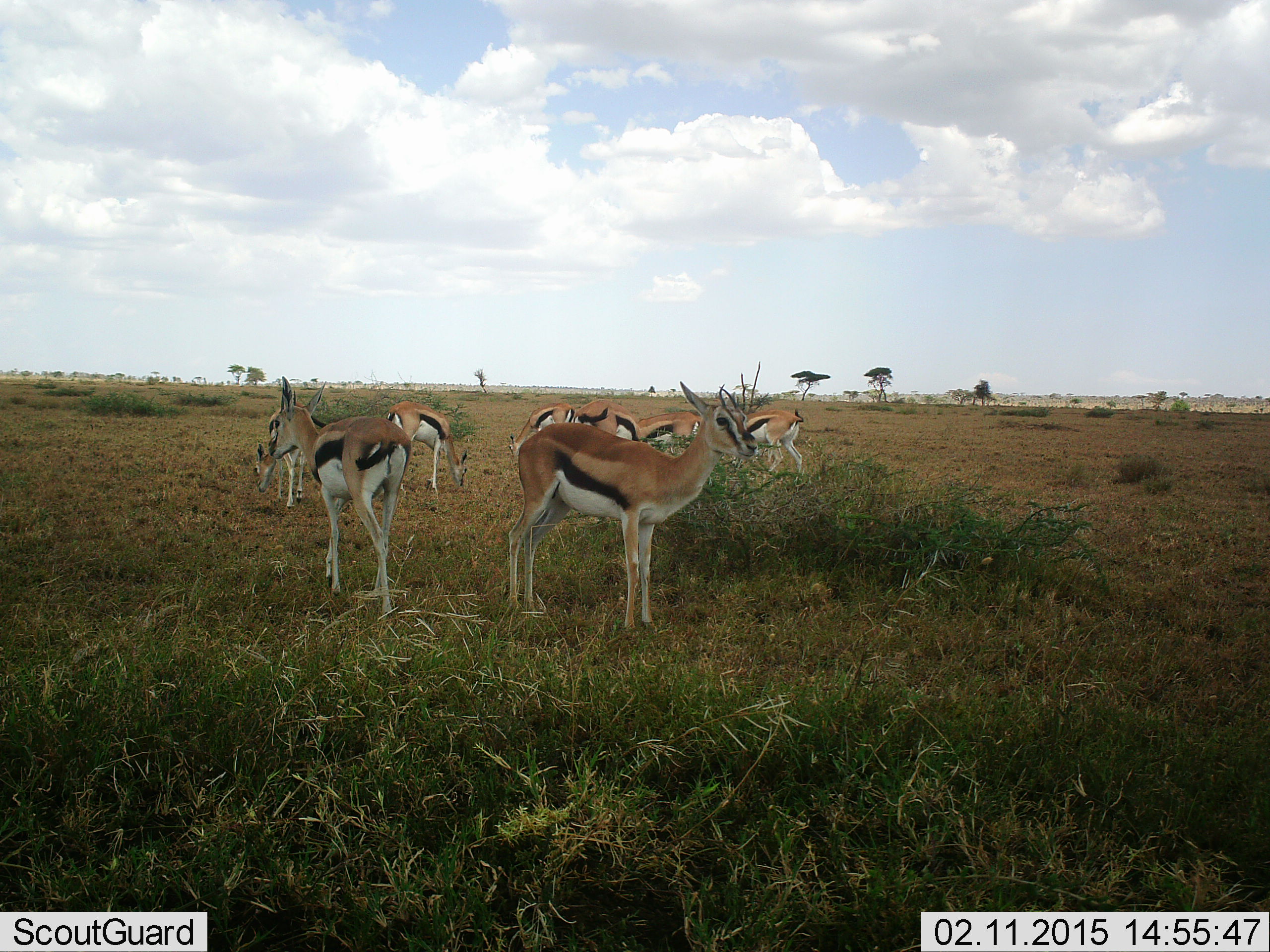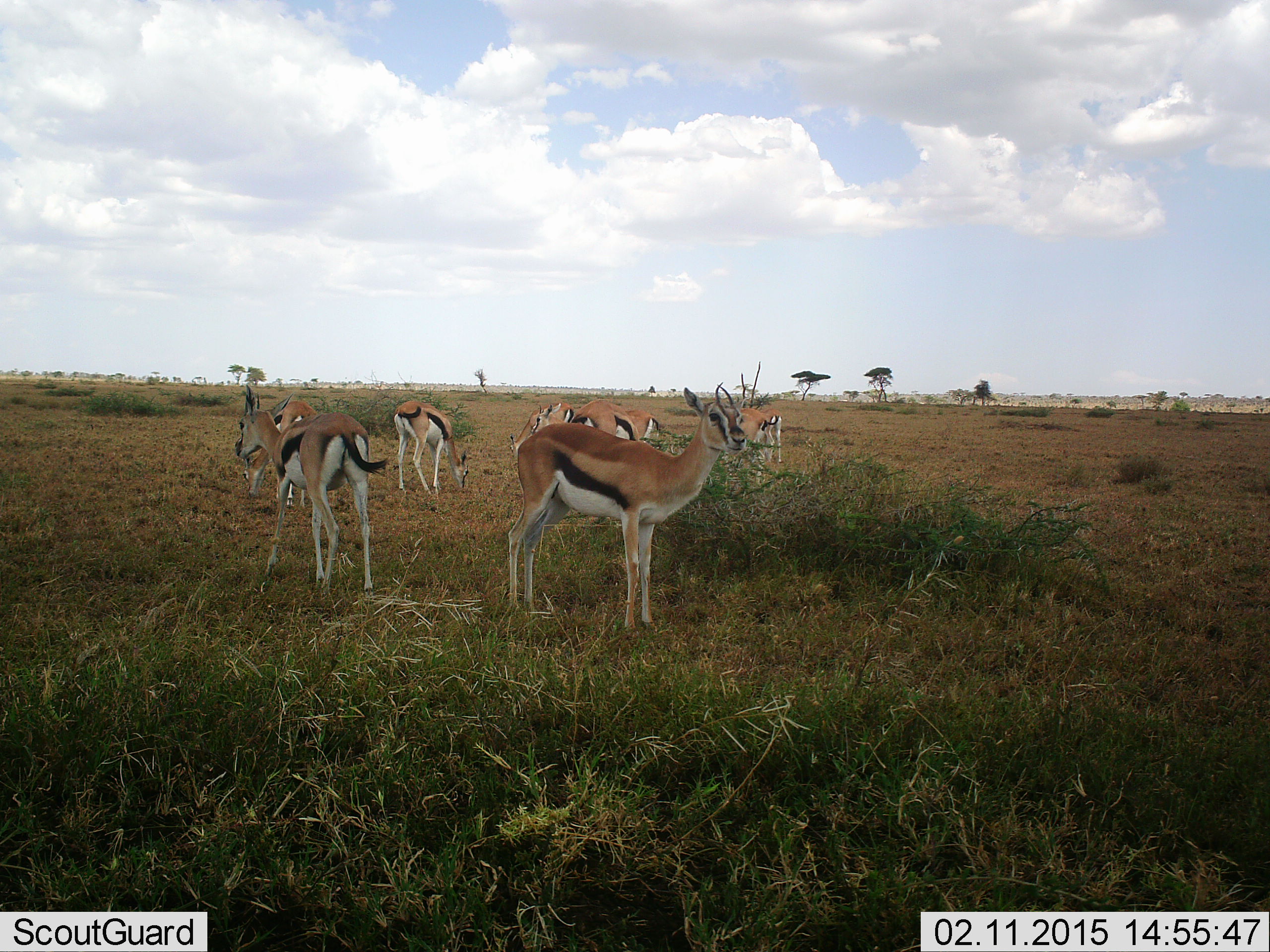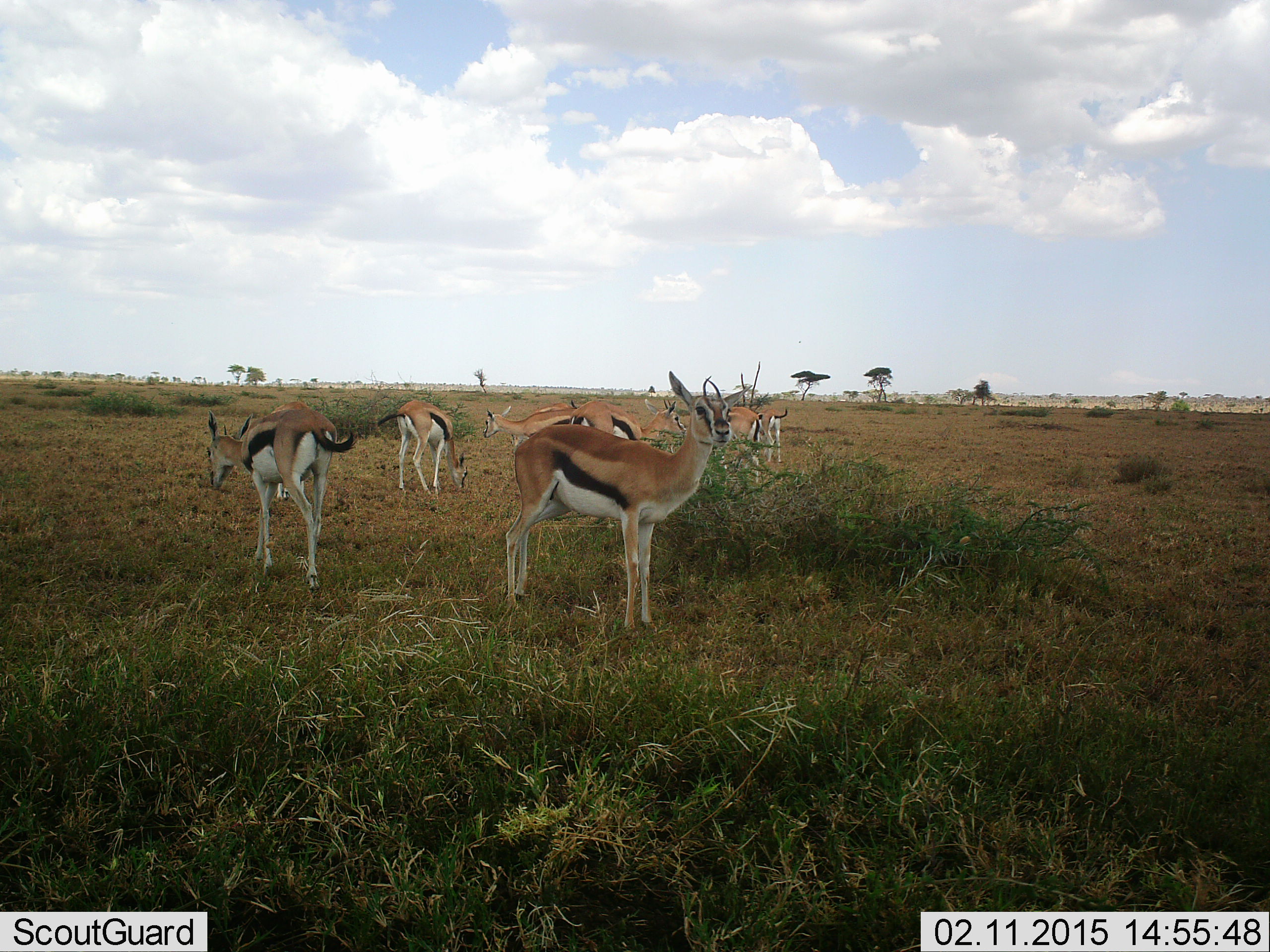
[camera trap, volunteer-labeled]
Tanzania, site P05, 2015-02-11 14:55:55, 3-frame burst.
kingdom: Animalia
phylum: Chordata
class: Mammalia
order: Artiodactyla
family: Bovidae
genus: Eudorcas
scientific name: Eudorcas thomsonii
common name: thomson's gazelle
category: gazellethomsons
Gazellethomsons (thomson's gazelle) (Eudorcas thomsonii), count 8. Behavior (volunteer vote fractions): standing 90%, resting 0%, moving 20%, interacting 0%. Young present (vote fraction): 0%. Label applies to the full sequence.